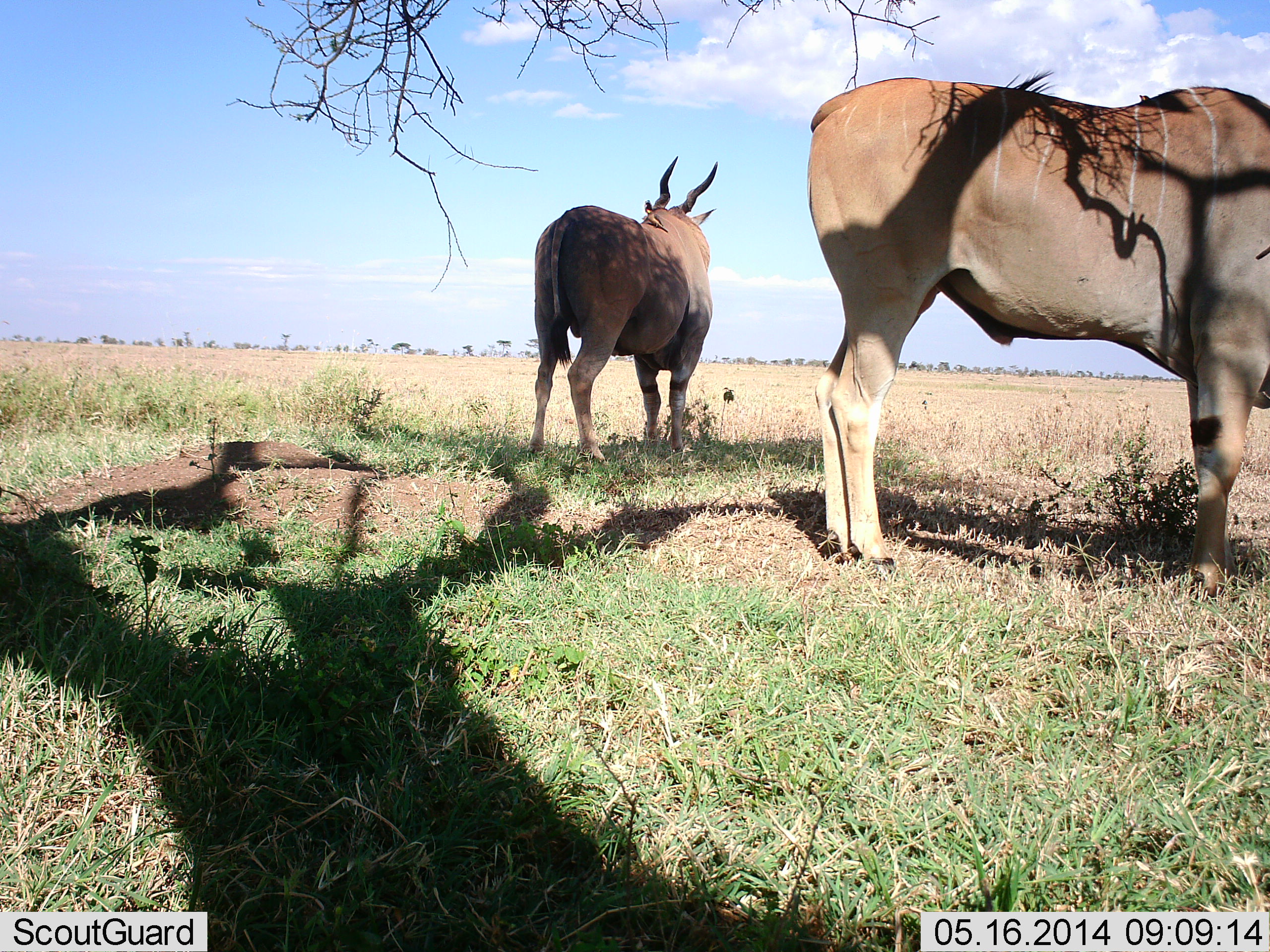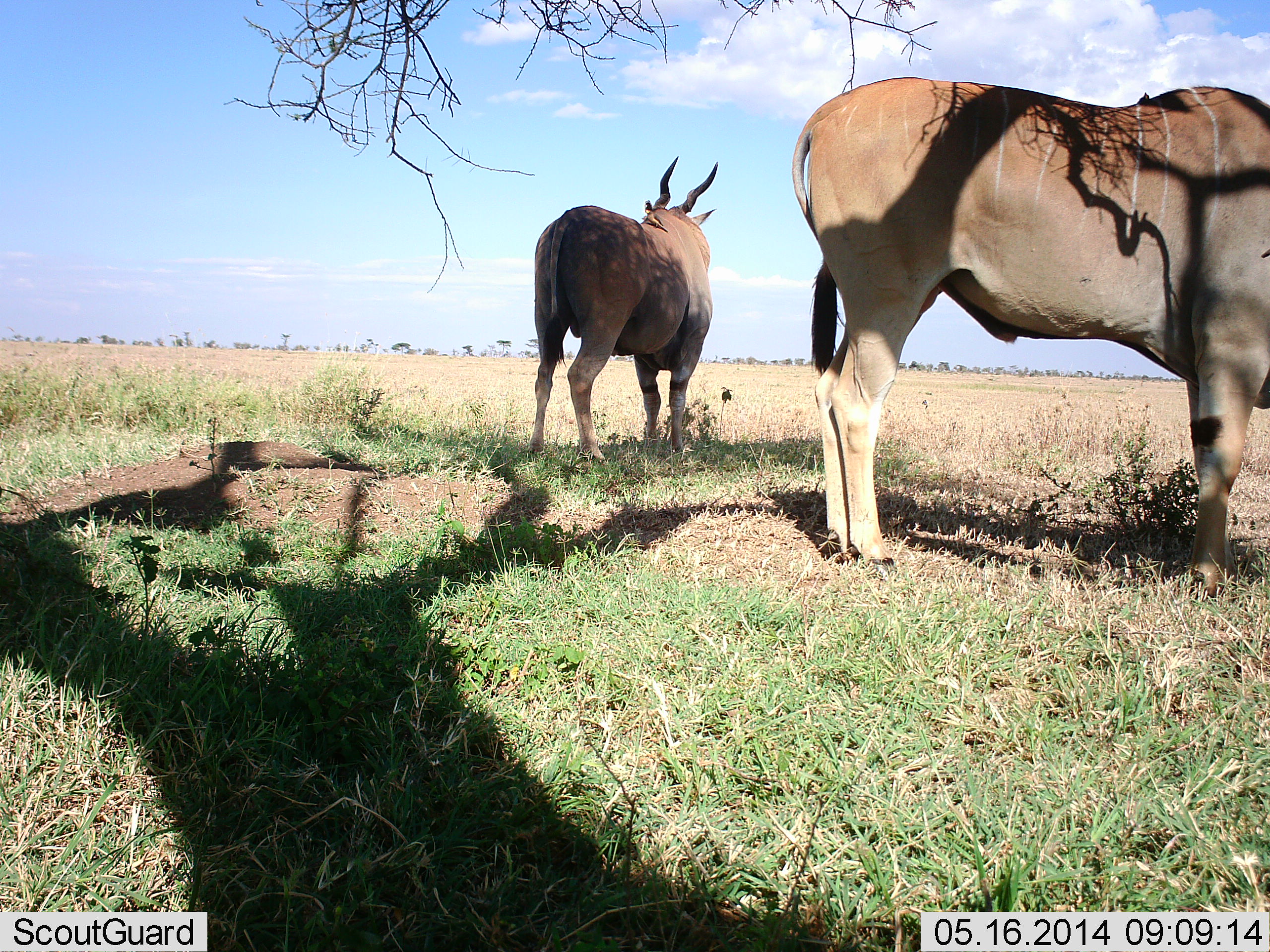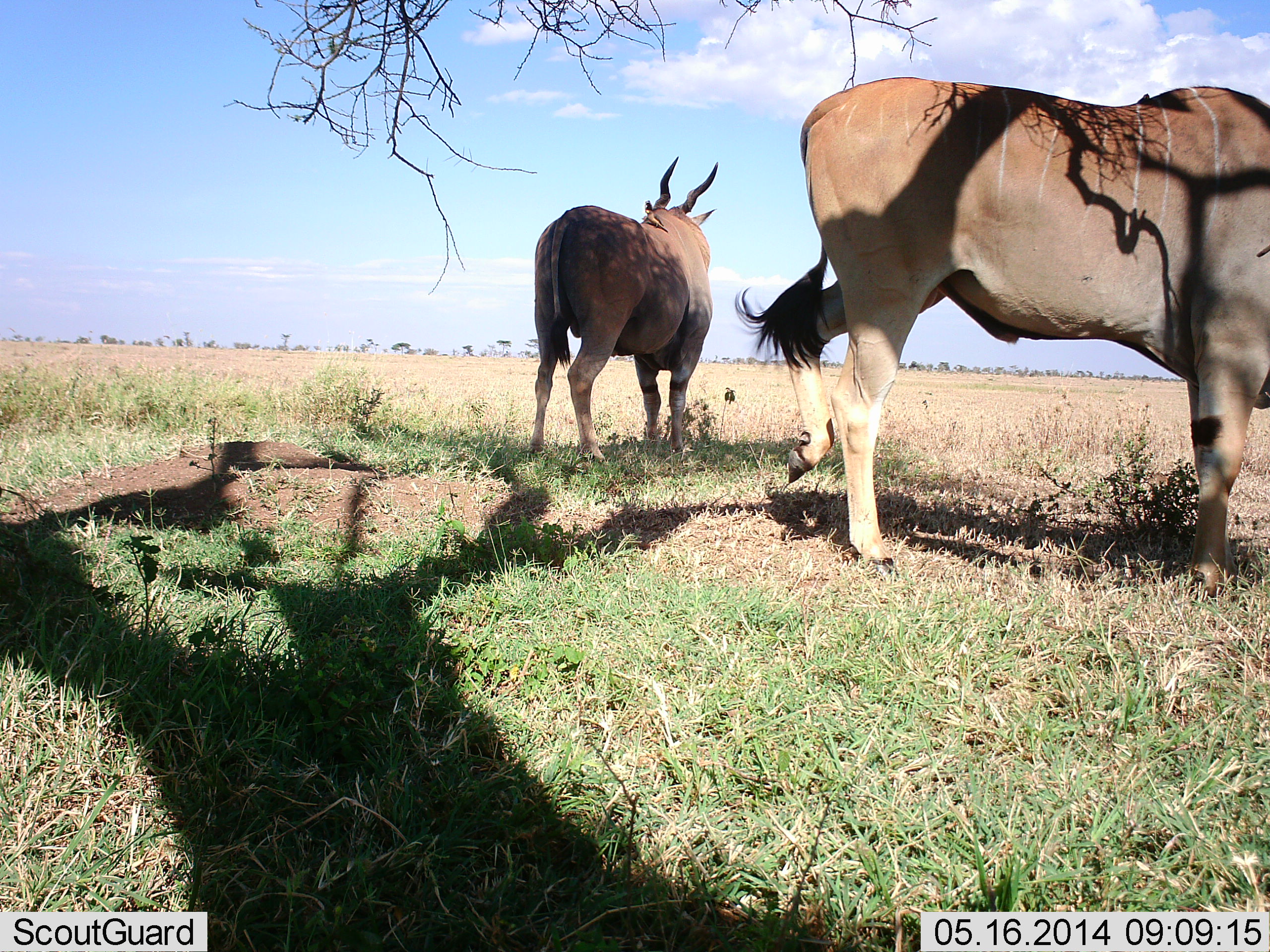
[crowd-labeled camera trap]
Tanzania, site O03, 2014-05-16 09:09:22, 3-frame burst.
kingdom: Animalia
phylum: Chordata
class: Mammalia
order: Artiodactyla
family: Bovidae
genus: Tragelaphus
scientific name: Tragelaphus oryx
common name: eland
Eland (Tragelaphus oryx), count 2. Behavior (volunteer vote fractions): standing 100%, resting 10%, moving 0%, interacting 0%. Young present (vote fraction): 0%. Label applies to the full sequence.